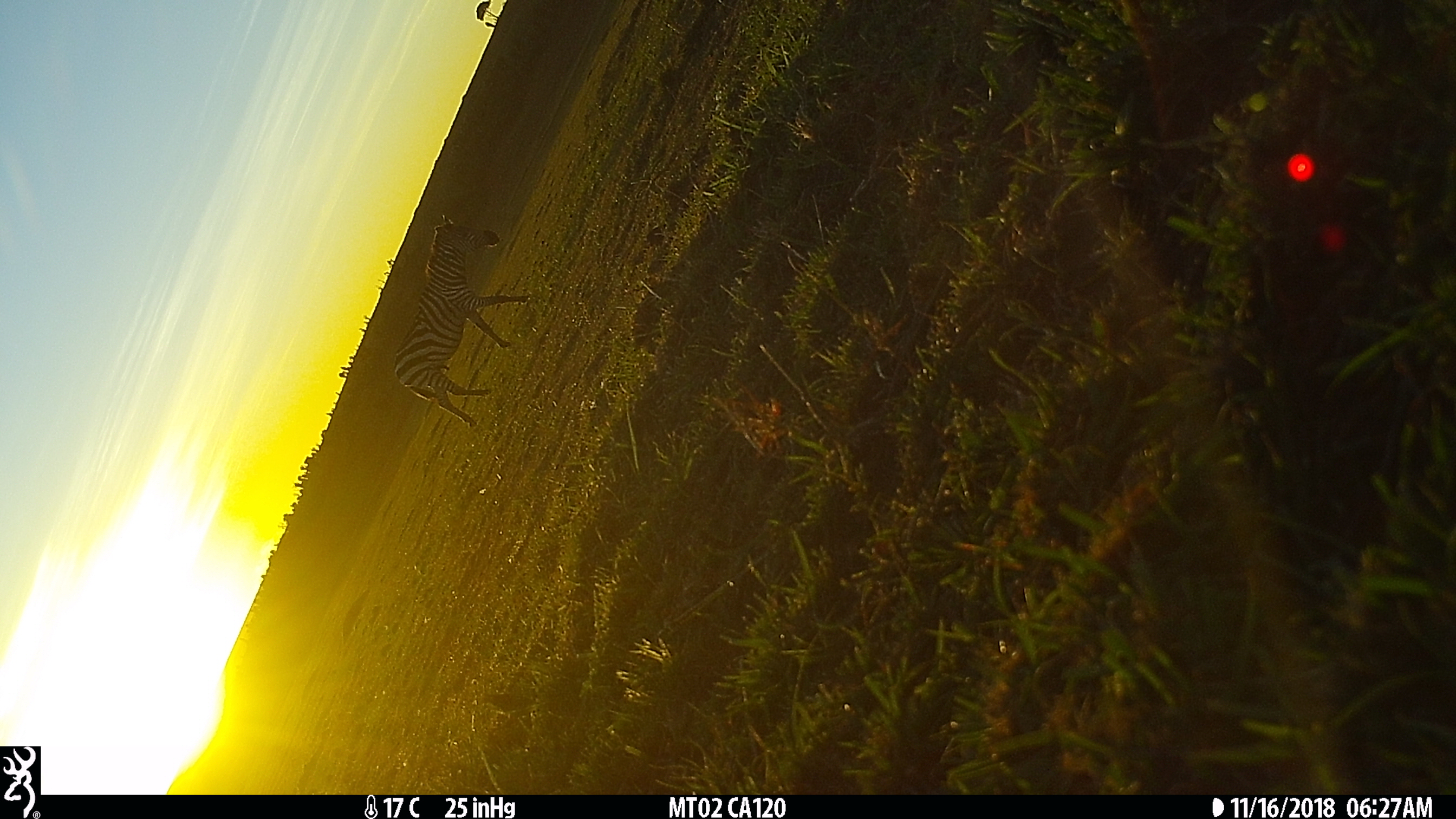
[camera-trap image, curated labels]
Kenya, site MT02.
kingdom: Animalia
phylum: Chordata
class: Mammalia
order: Perissodactyla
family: Equidae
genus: Equus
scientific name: Equus quagga burchellii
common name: burchell's zebra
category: zebra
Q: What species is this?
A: Zebra (burchell's zebra) (Equus quagga burchellii).